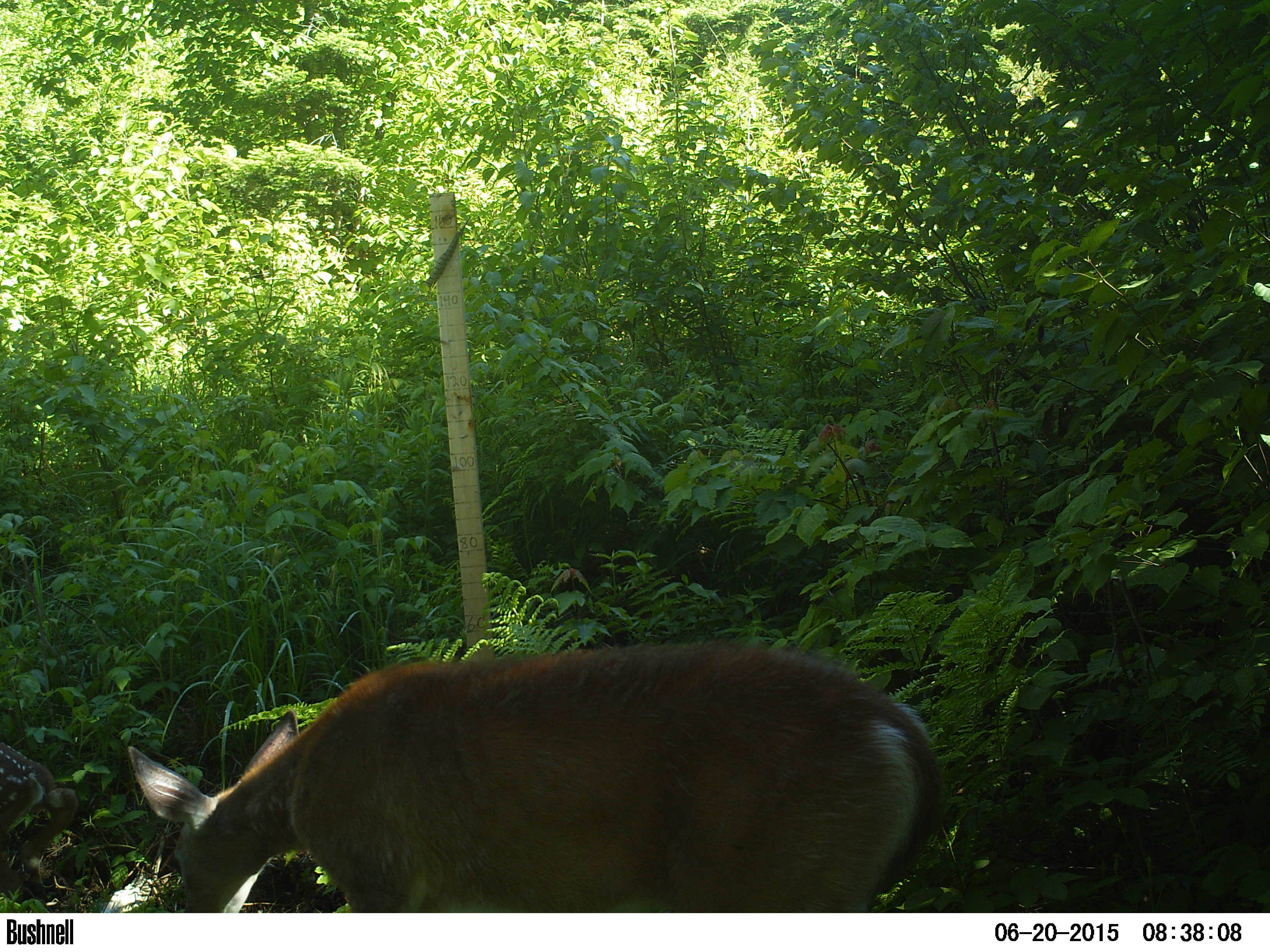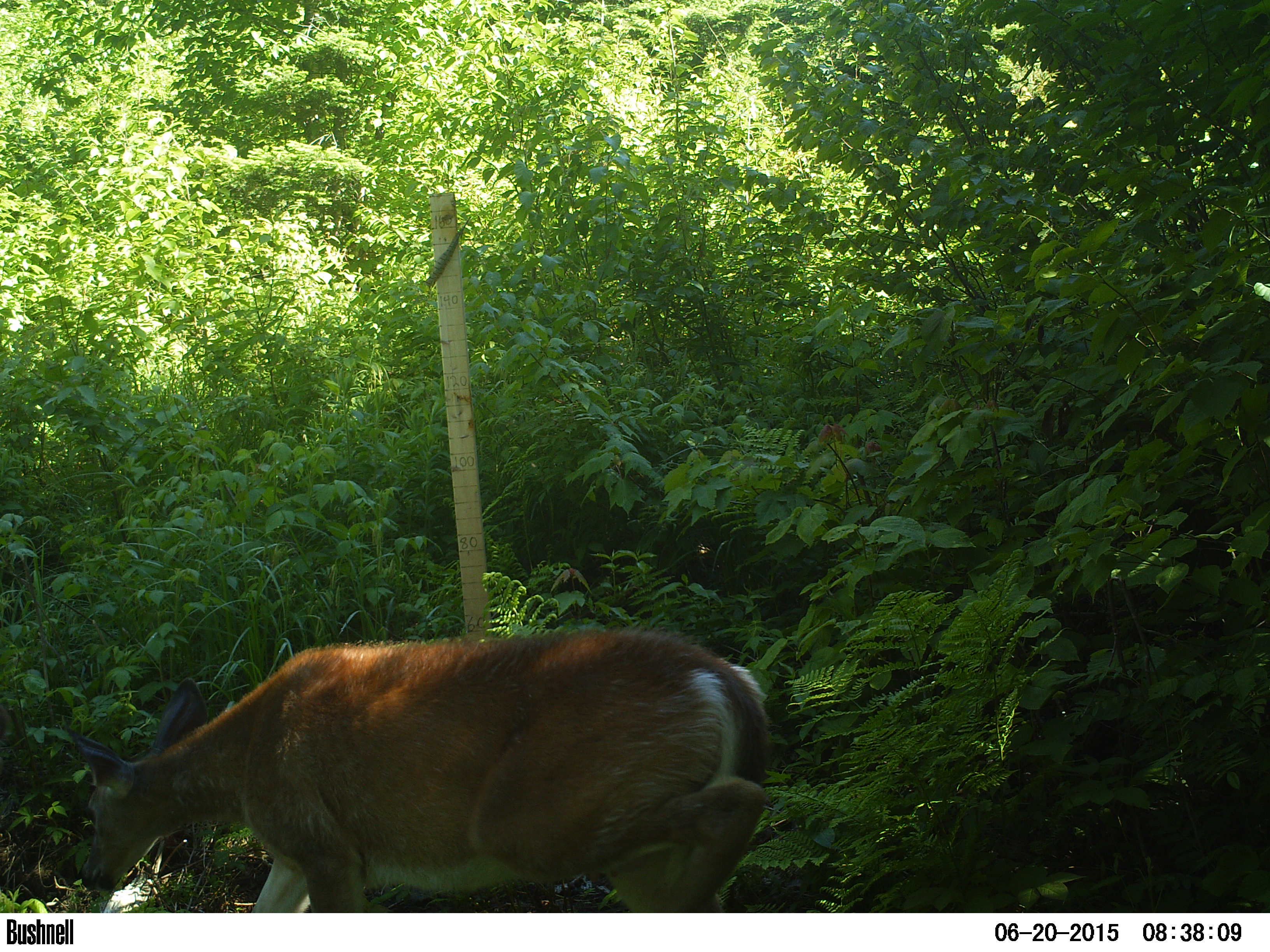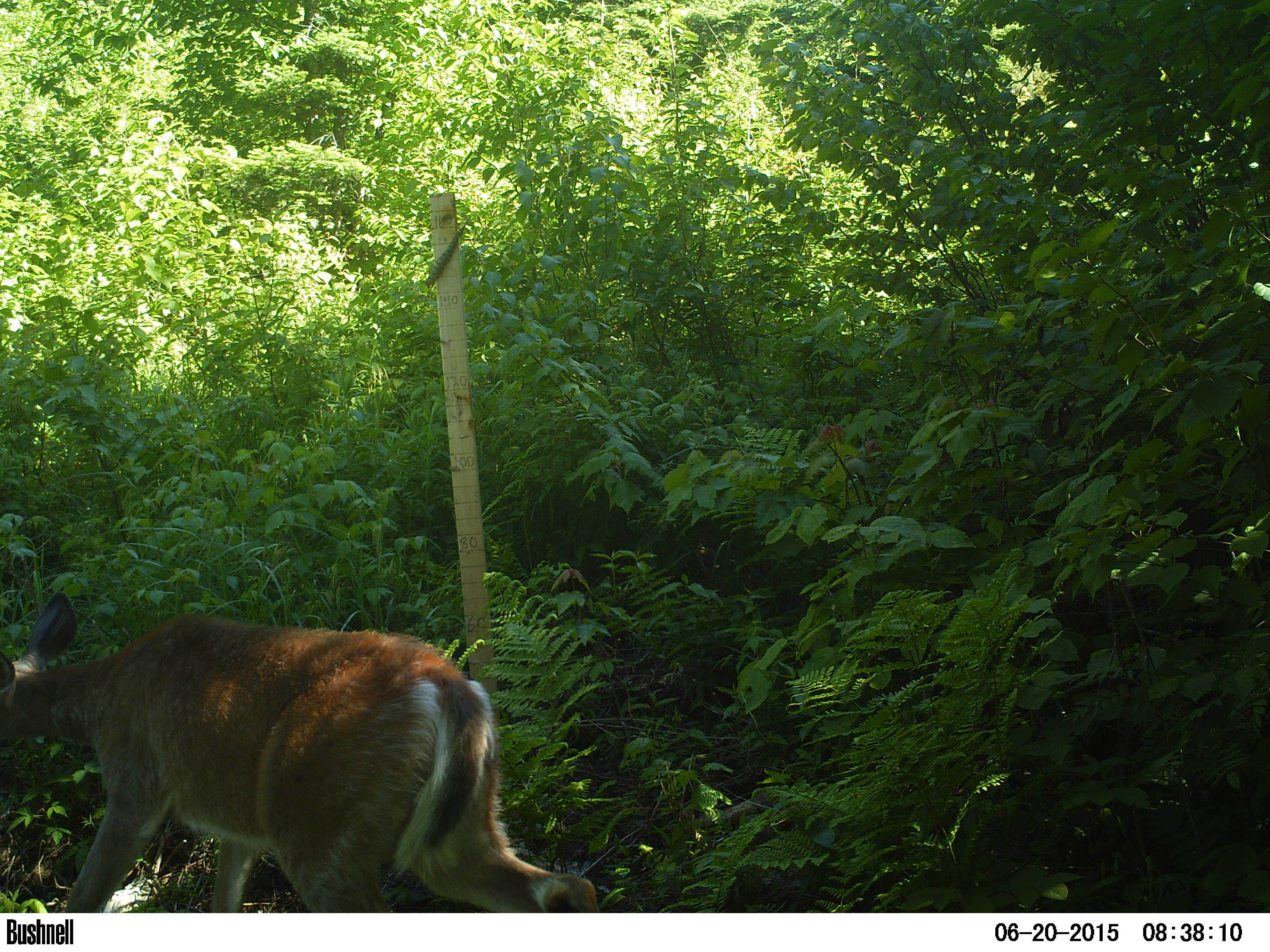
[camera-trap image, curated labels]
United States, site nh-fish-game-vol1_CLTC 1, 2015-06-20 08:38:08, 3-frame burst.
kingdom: Animalia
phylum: Chordata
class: Mammalia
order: Artiodactyla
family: Cervidae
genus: Odocoileus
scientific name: Odocoileus virginianus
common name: white-tailed deer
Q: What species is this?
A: White-tailed deer (Odocoileus virginianus).